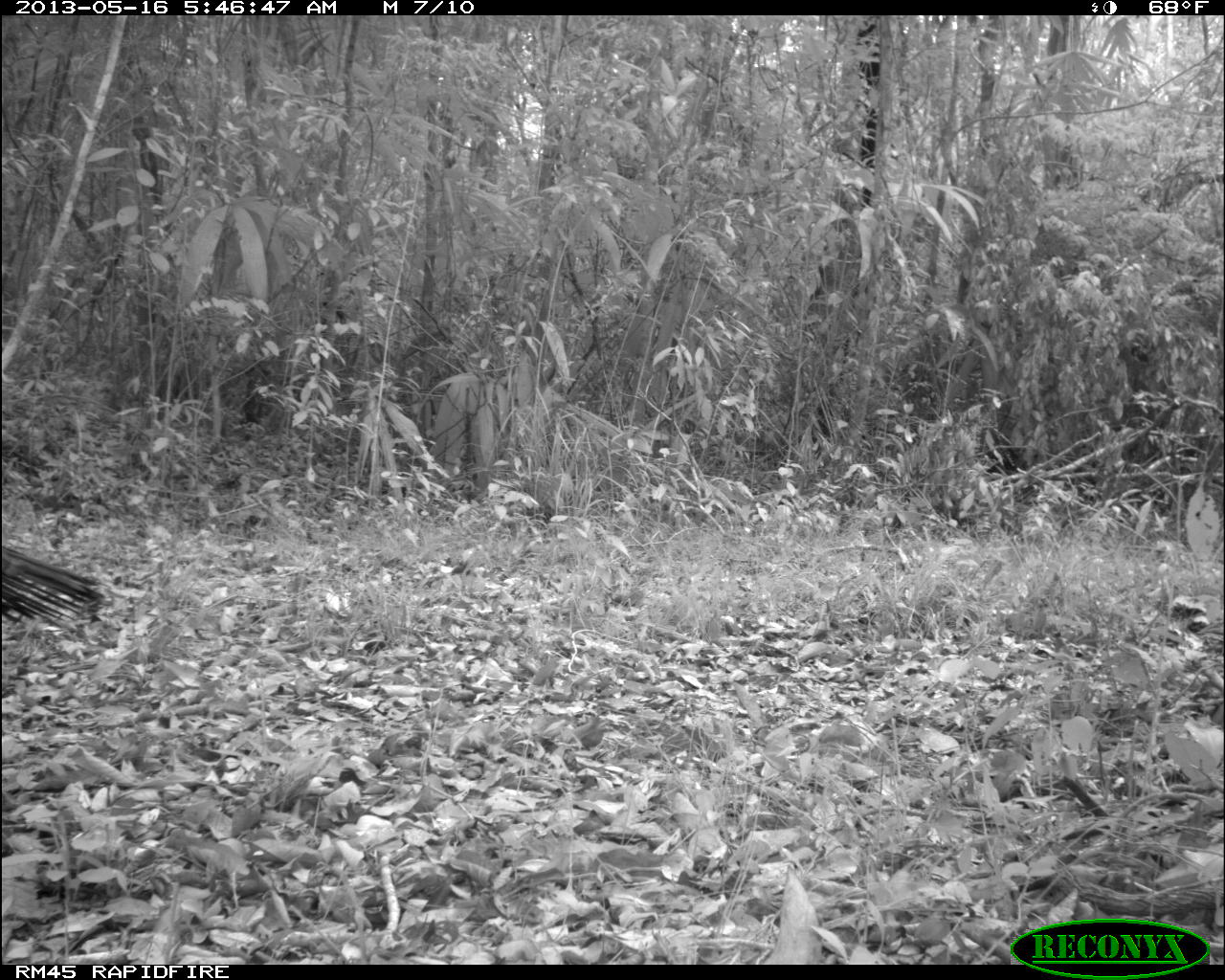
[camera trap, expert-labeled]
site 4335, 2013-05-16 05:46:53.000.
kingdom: Animalia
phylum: Chordata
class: Aves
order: Galliformes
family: Phasianidae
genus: Meleagris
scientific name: Meleagris ocellata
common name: ocellated turkey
Meleagris ocellata (ocellated turkey), count 1, sex male.